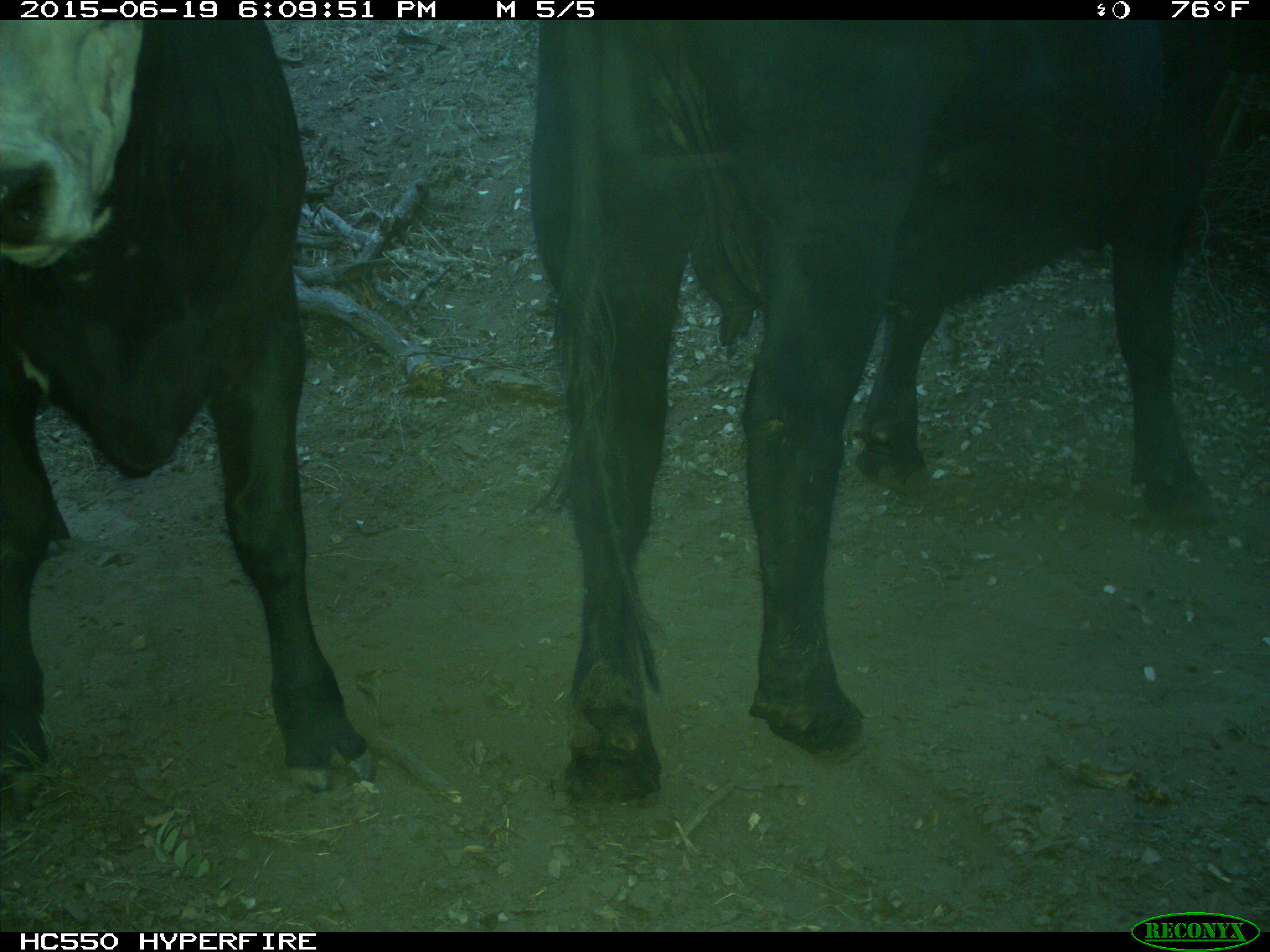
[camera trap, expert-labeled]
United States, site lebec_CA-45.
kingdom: Animalia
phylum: Chordata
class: Mammalia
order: Artiodactyla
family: Bovidae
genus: Bos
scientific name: Bos taurus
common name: domestic cow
Bos taurus (domestic cow).